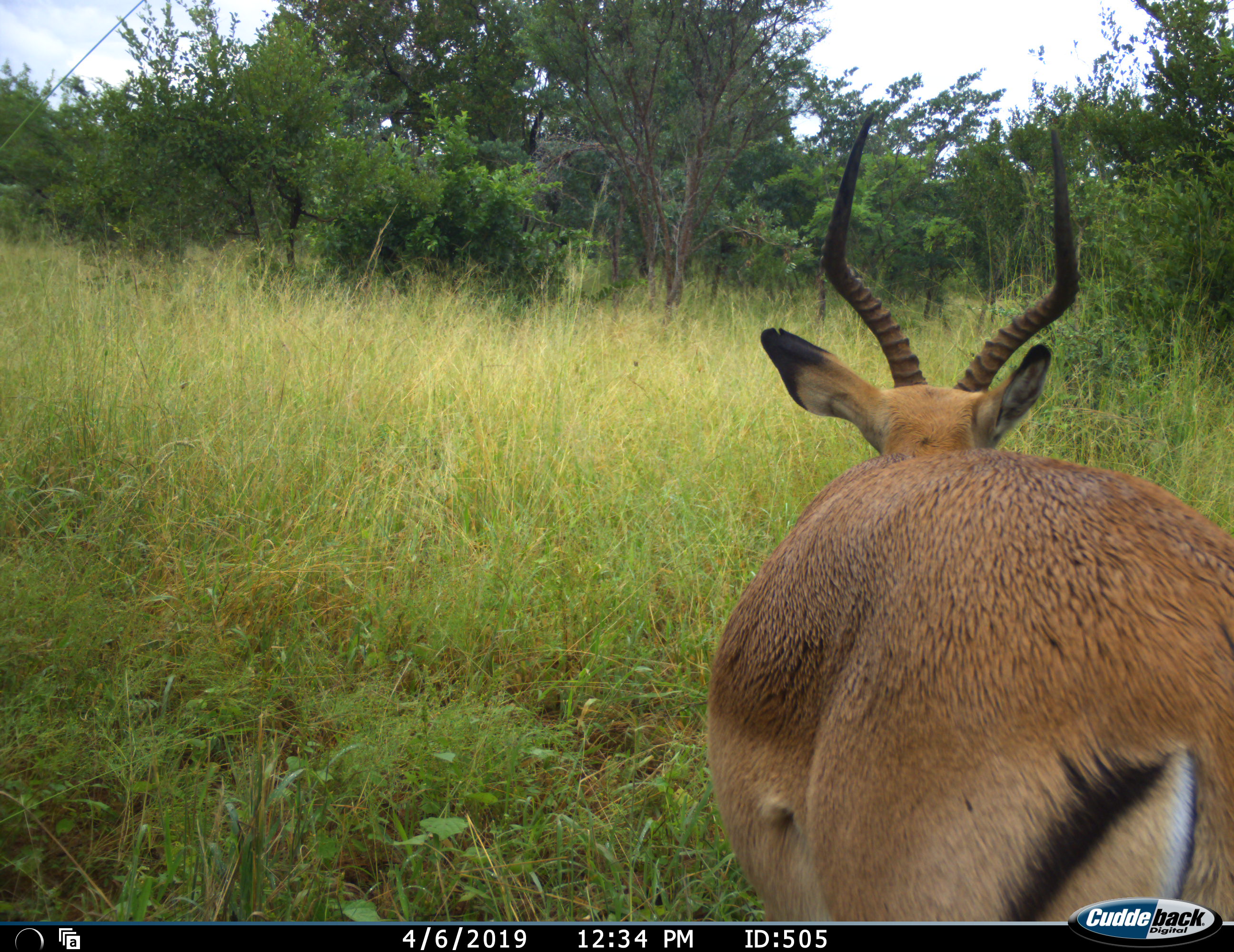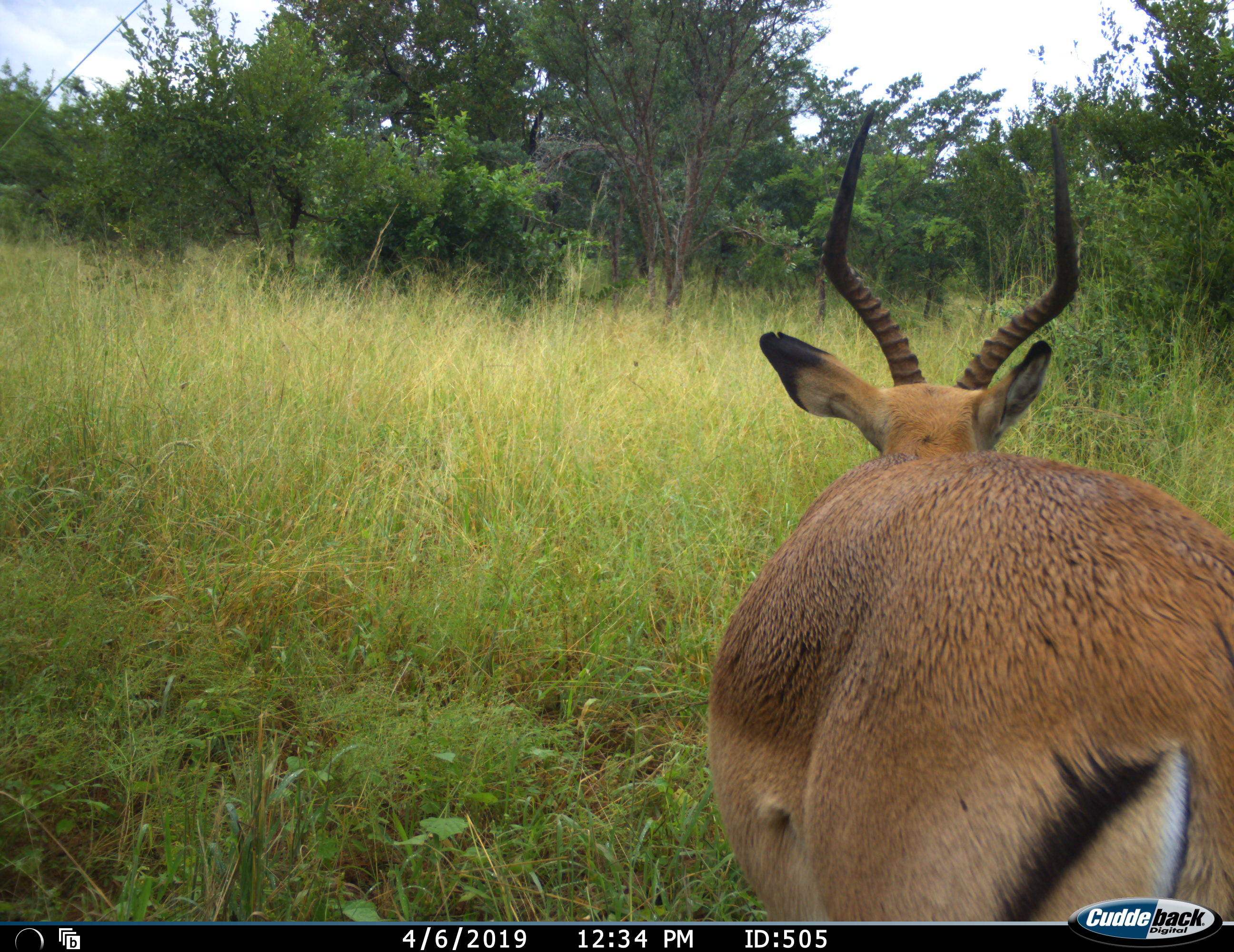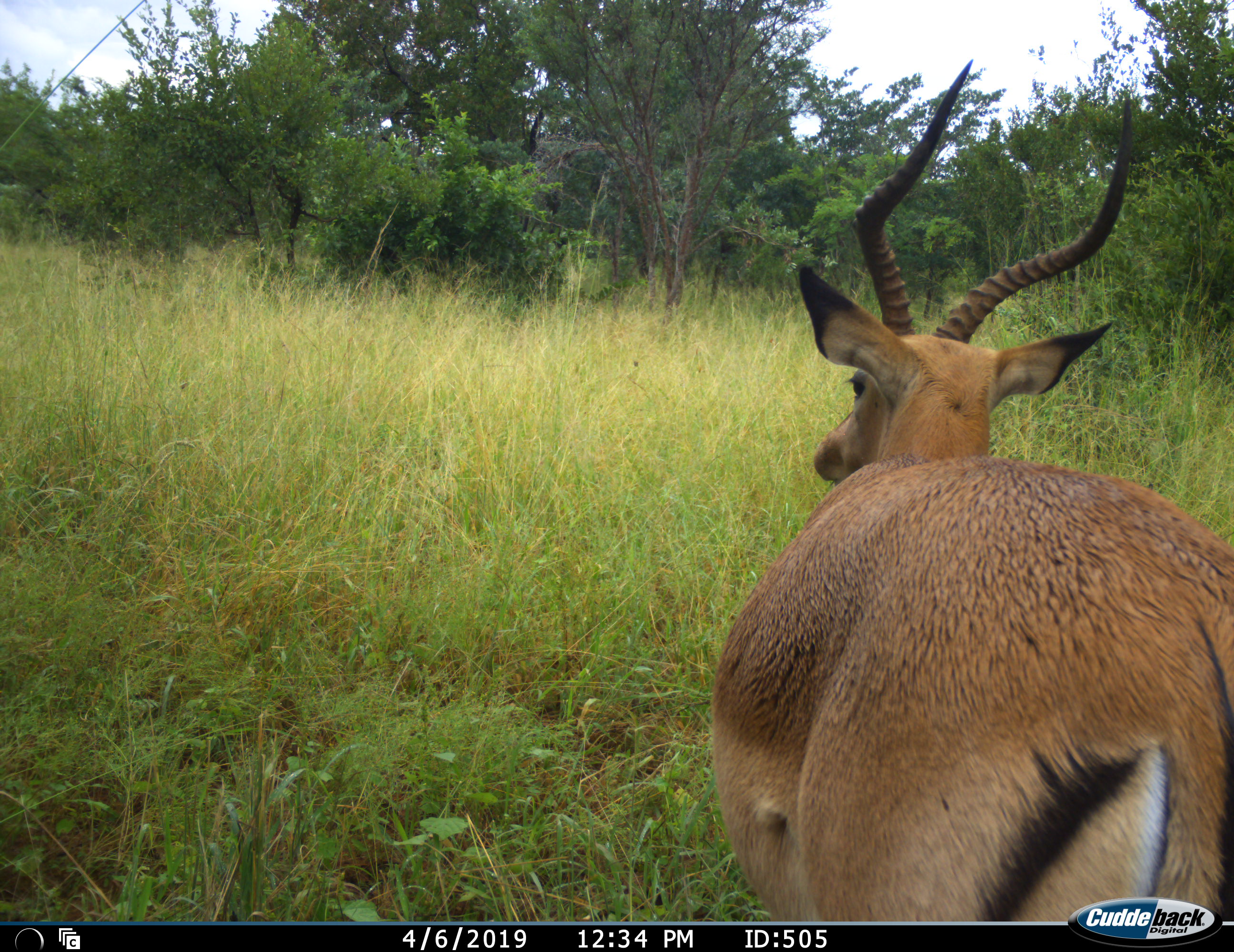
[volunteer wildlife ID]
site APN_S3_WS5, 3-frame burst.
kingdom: Animalia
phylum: Chordata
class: Mammalia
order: Artiodactyla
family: Bovidae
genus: Aepyceros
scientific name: Aepyceros melampus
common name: impala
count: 1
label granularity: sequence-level